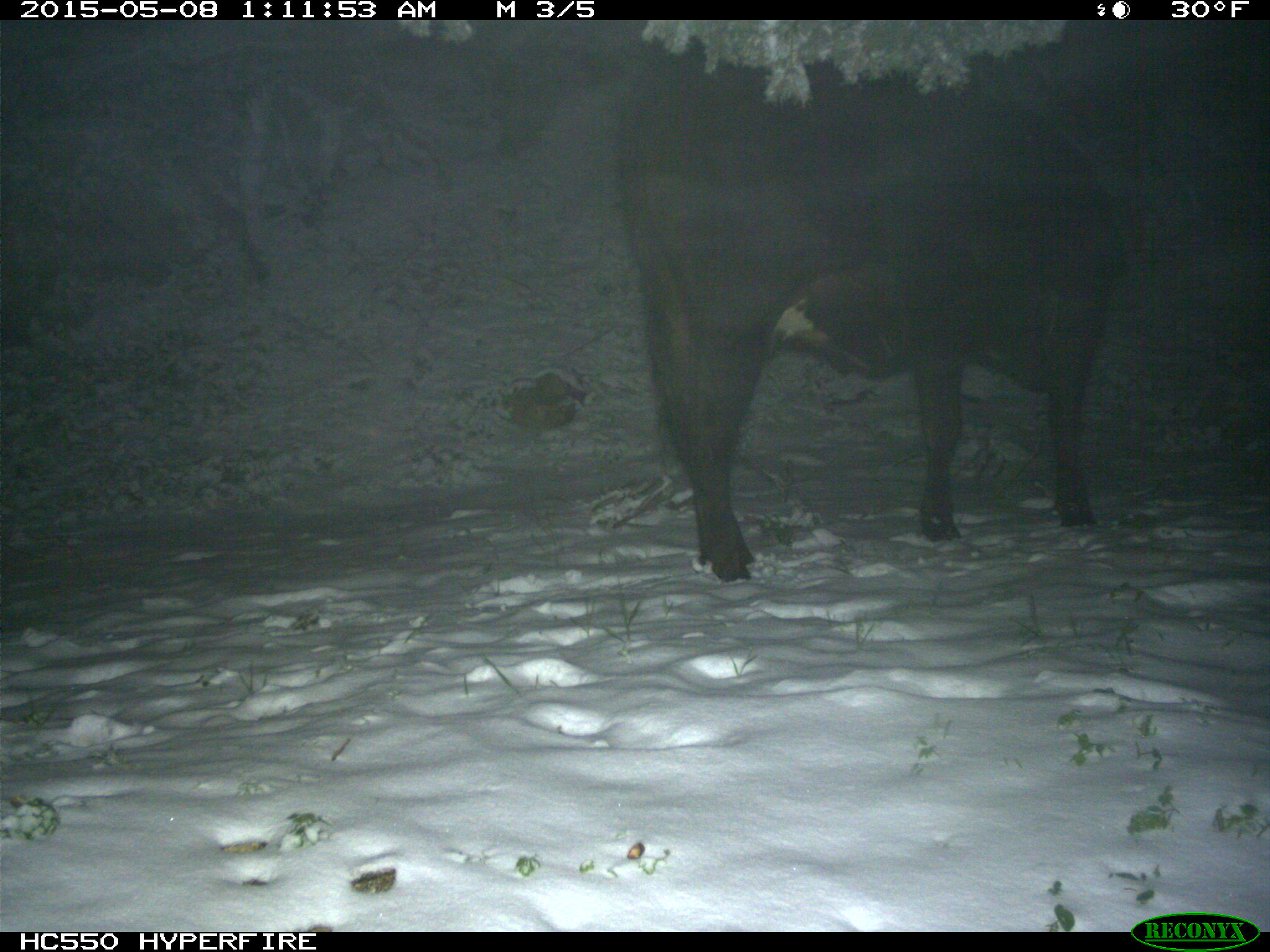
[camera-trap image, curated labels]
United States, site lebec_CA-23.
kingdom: Animalia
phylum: Chordata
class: Mammalia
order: Artiodactyla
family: Bovidae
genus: Bos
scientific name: Bos taurus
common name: domestic cow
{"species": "Bos taurus (domestic cow)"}